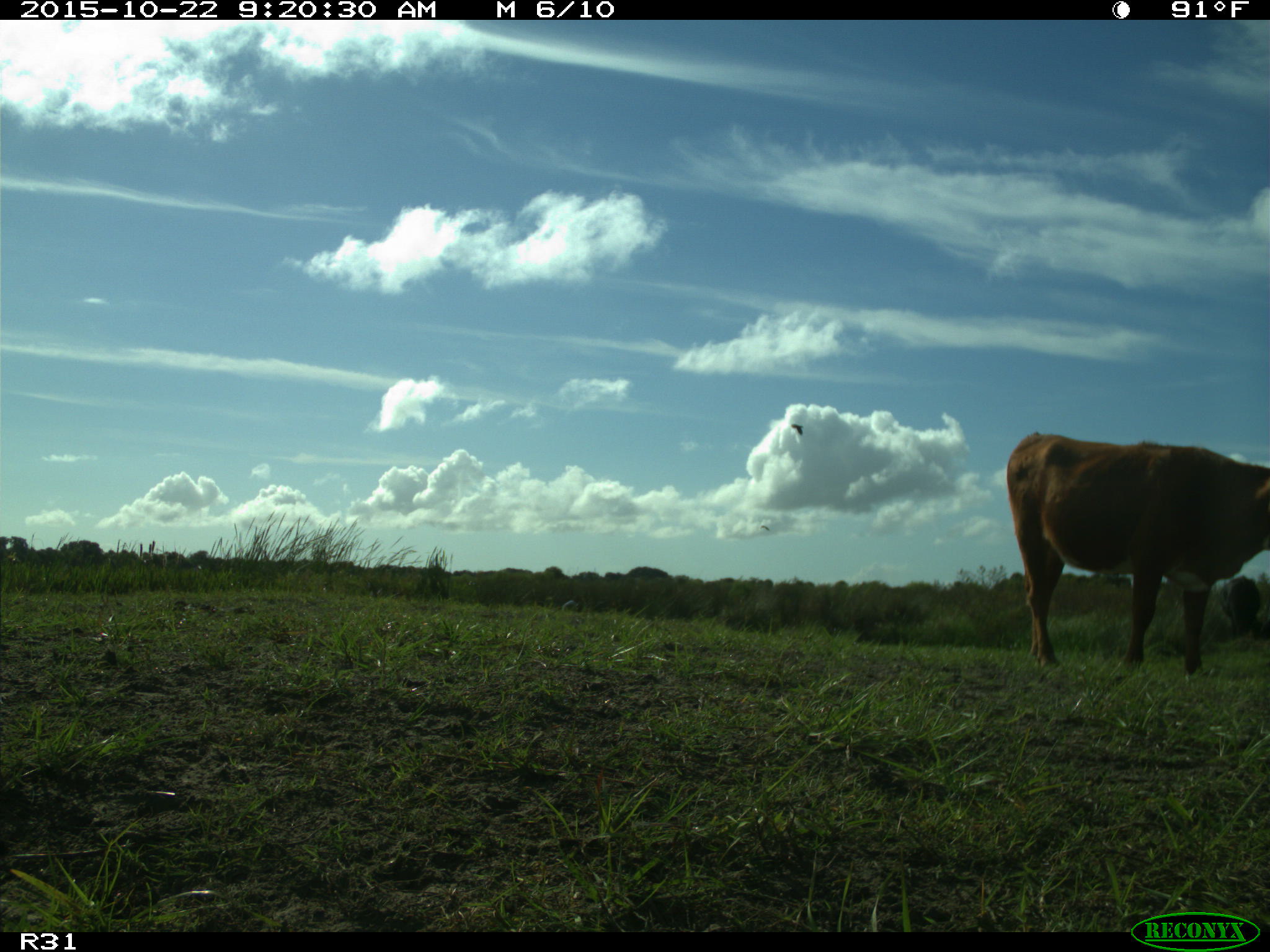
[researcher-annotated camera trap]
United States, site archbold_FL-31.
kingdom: Animalia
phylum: Chordata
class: Mammalia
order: Artiodactyla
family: Bovidae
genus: Bos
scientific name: Bos taurus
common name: domestic cow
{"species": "Bos taurus (domestic cow)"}